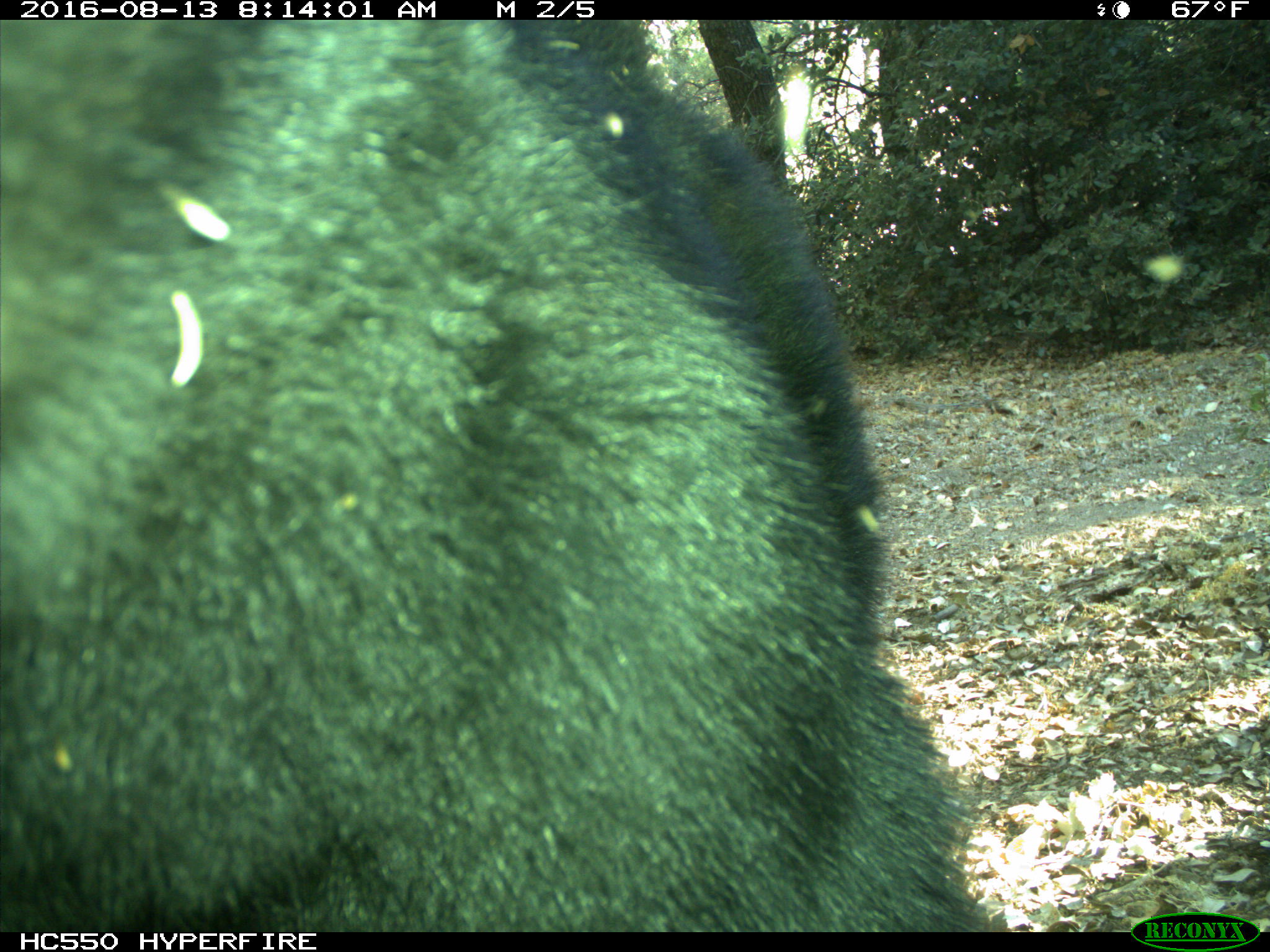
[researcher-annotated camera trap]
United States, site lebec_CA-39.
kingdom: Animalia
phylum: Chordata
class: Mammalia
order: Carnivora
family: Ursidae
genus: Ursus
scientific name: Ursus americanus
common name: american black bear